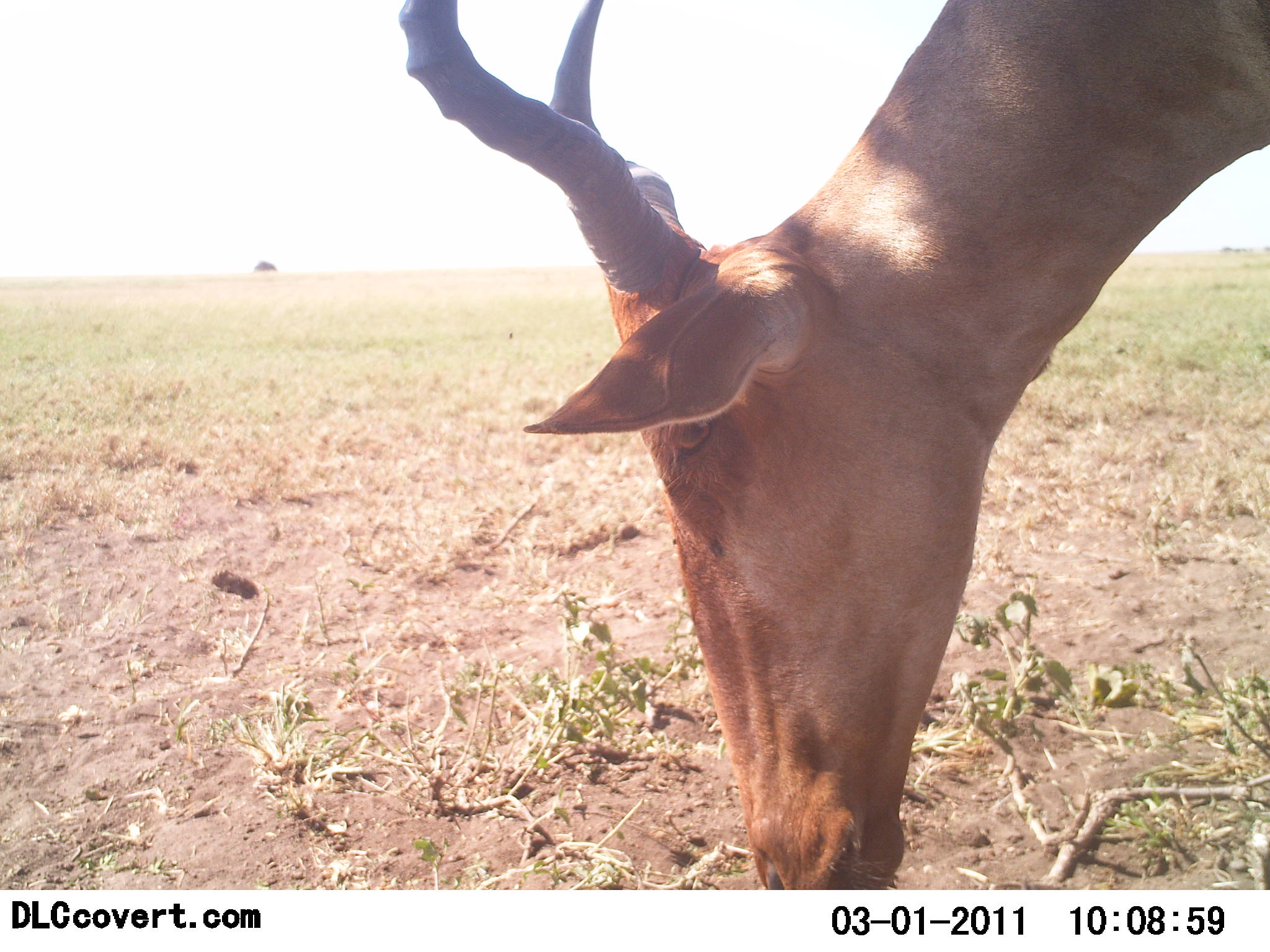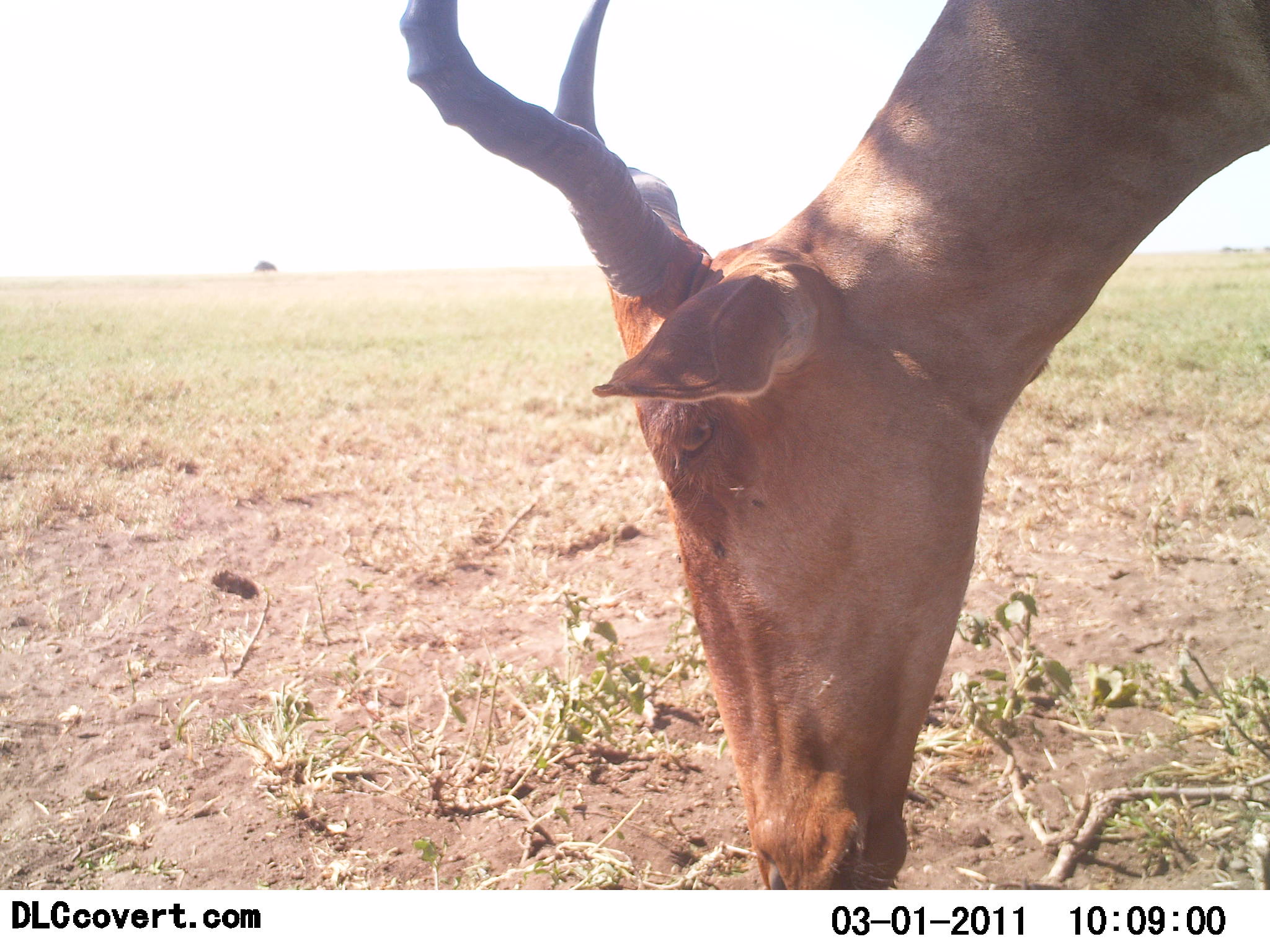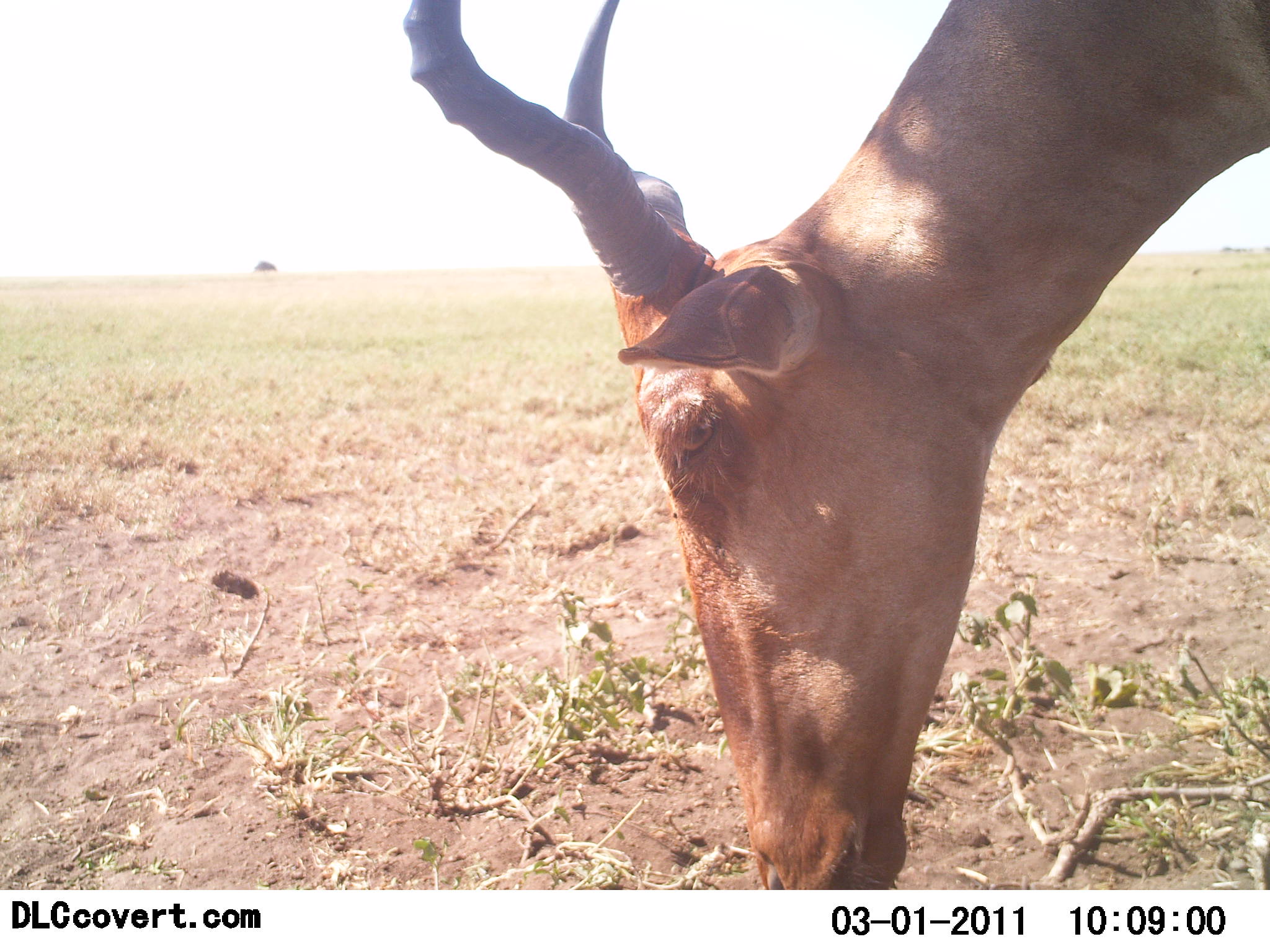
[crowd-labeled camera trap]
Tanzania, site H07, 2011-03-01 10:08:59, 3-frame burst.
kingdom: Animalia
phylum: Chordata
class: Mammalia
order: Artiodactyla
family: Bovidae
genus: Alcelaphus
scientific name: Alcelaphus buselaphus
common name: hartebeest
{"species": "hartebeest (Alcelaphus buselaphus)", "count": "1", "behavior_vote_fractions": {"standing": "11%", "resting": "0%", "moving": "0%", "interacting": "0%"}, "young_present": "0%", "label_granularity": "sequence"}